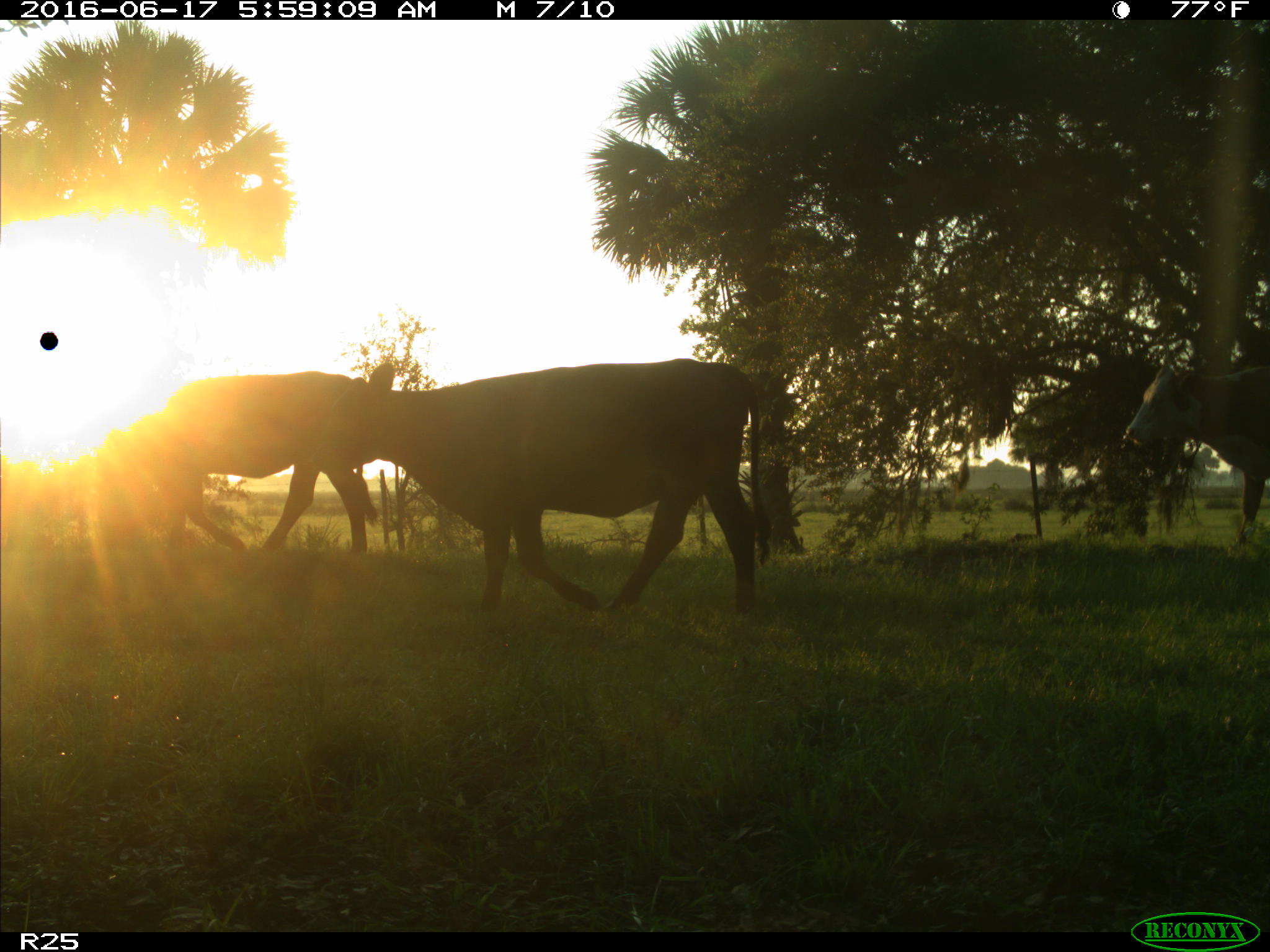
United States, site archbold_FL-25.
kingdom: Animalia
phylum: Chordata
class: Mammalia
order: Artiodactyla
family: Bovidae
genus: Bos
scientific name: Bos taurus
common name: domestic cow